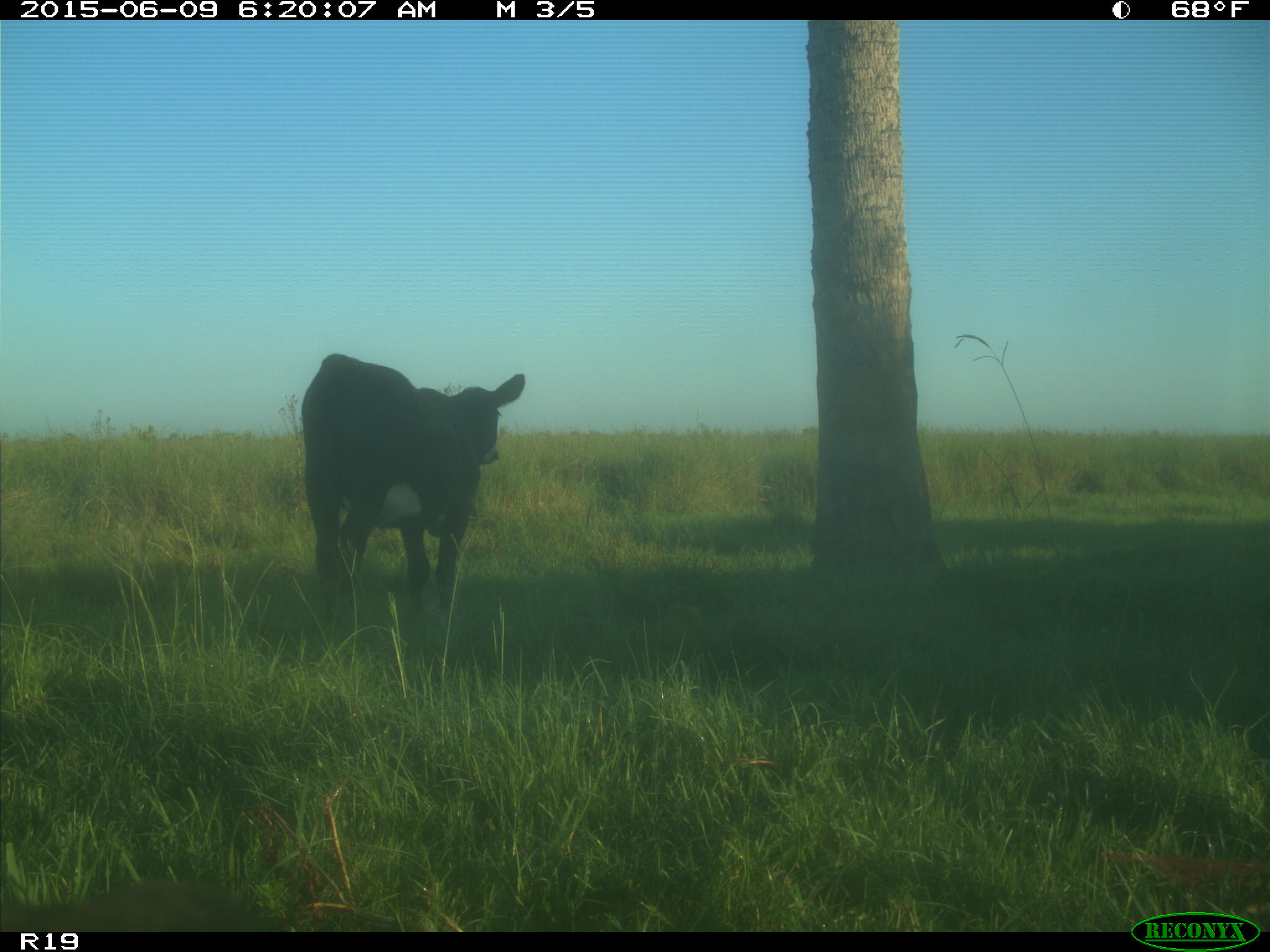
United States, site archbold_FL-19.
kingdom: Animalia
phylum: Chordata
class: Mammalia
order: Artiodactyla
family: Bovidae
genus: Bos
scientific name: Bos taurus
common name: domestic cow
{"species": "Bos taurus (domestic cow)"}